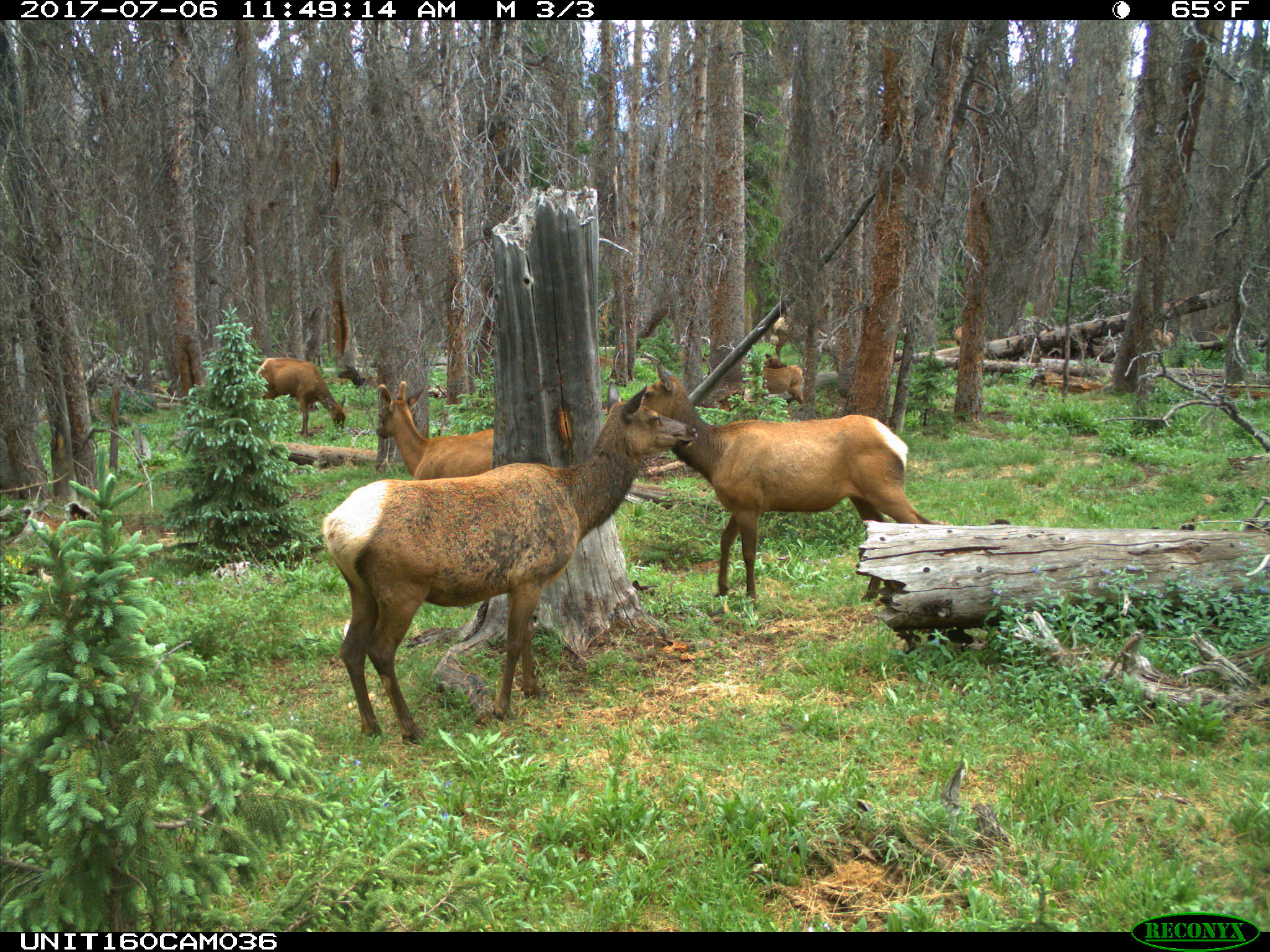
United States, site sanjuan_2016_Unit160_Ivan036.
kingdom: Animalia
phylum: Chordata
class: Mammalia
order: Artiodactyla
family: Cervidae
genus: Cervus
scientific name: Cervus elaphus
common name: red deer